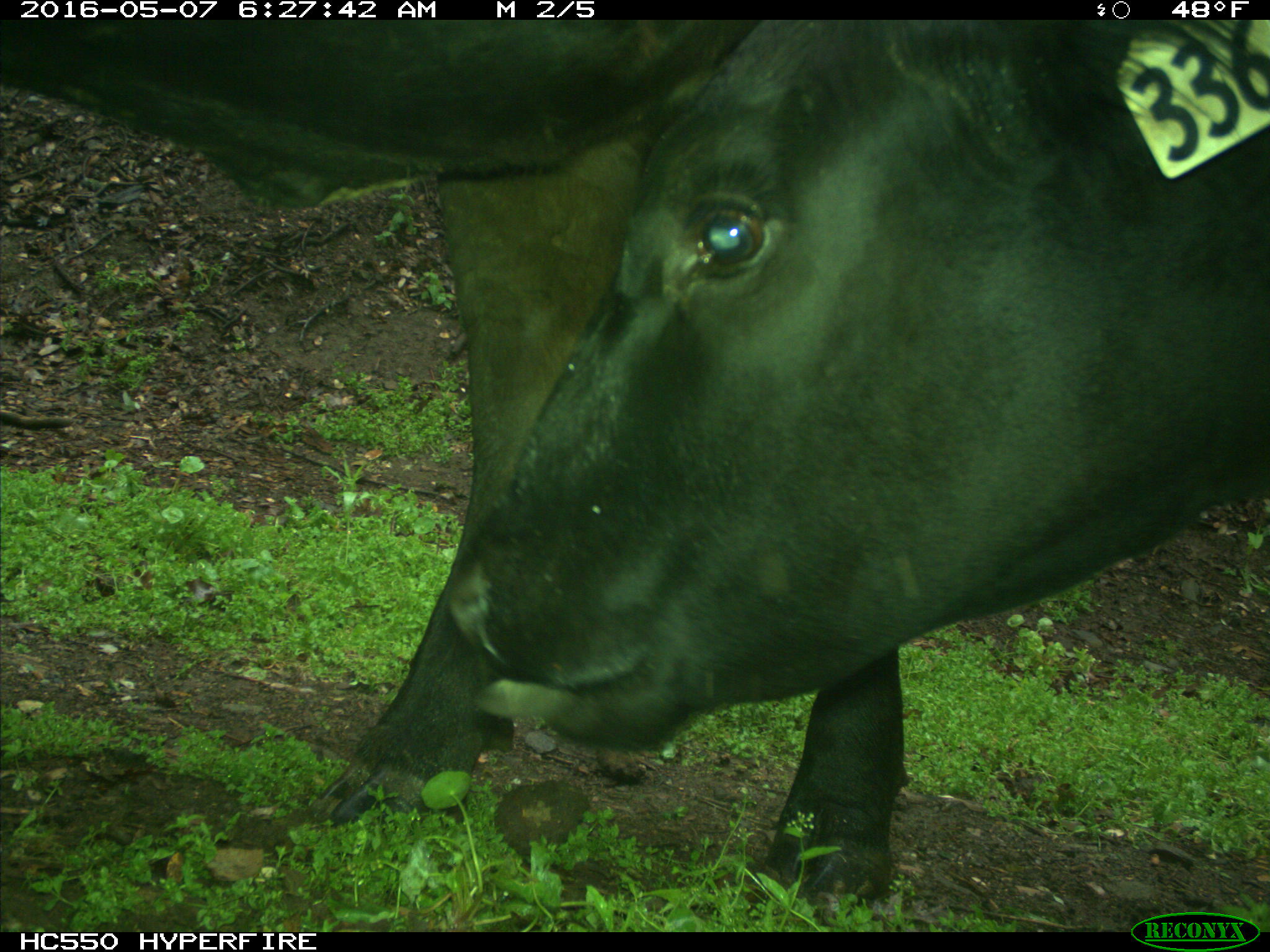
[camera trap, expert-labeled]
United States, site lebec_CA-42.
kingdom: Animalia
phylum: Chordata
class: Mammalia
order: Artiodactyla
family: Bovidae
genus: Bos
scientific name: Bos taurus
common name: domestic cow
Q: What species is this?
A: Bos taurus (domestic cow).